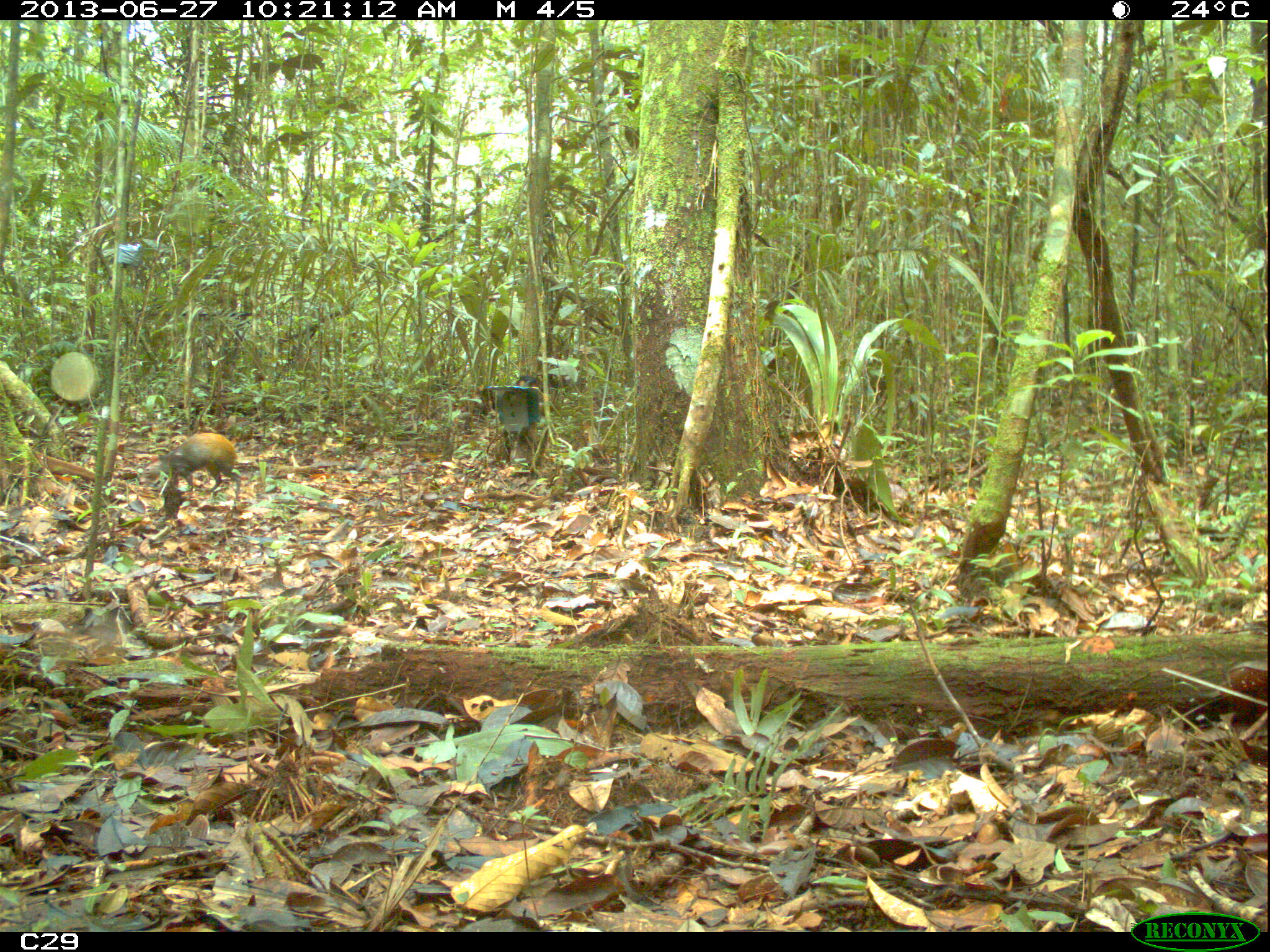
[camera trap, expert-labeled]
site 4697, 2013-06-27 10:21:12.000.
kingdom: Animalia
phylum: Chordata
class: Mammalia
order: Rodentia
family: Dasyproctidae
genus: Dasyprocta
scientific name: Dasyprocta leporina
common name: red-rumped agouti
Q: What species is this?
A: Dasyprocta leporina (red-rumped agouti).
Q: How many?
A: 1.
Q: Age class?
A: Adult.